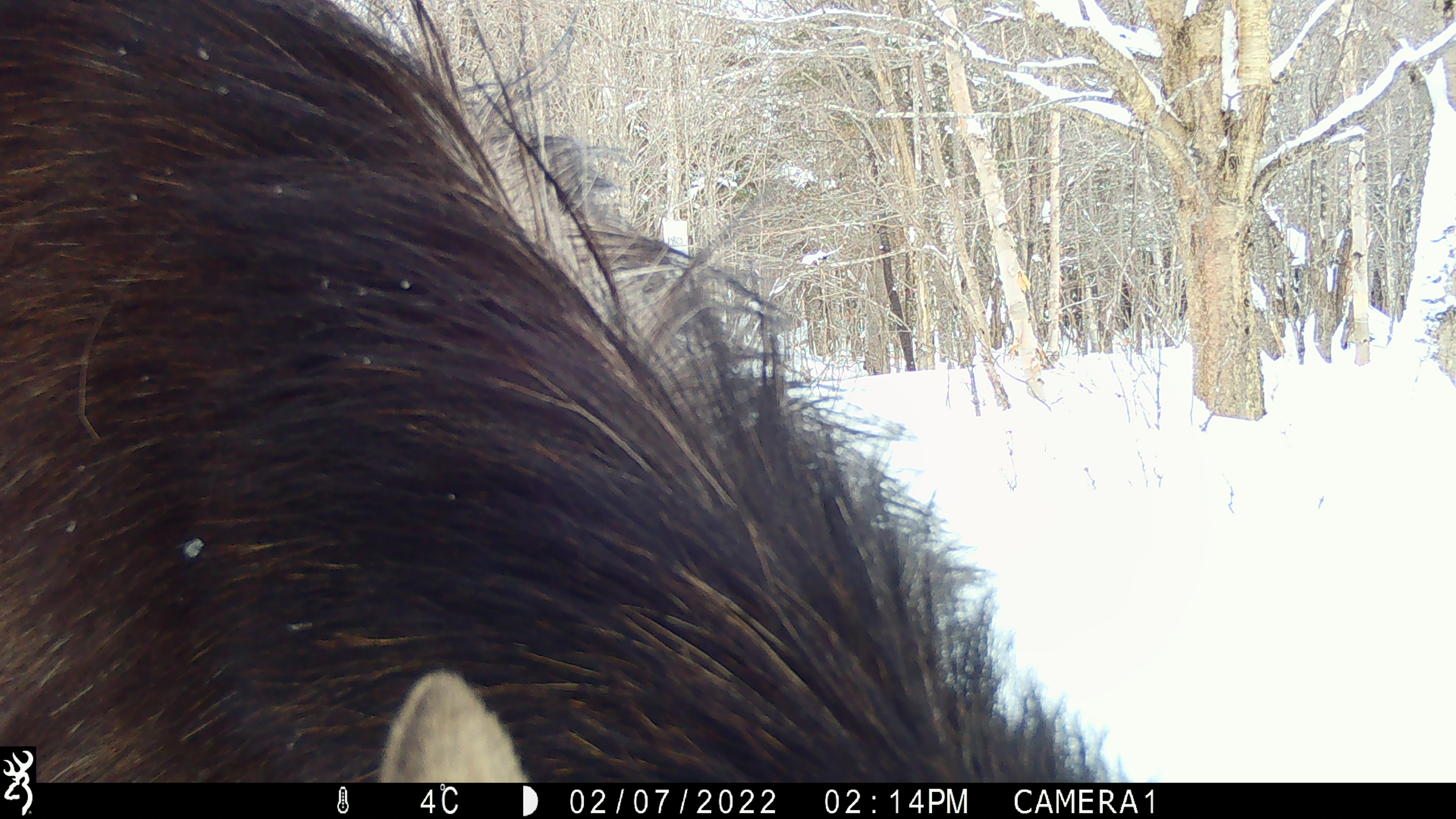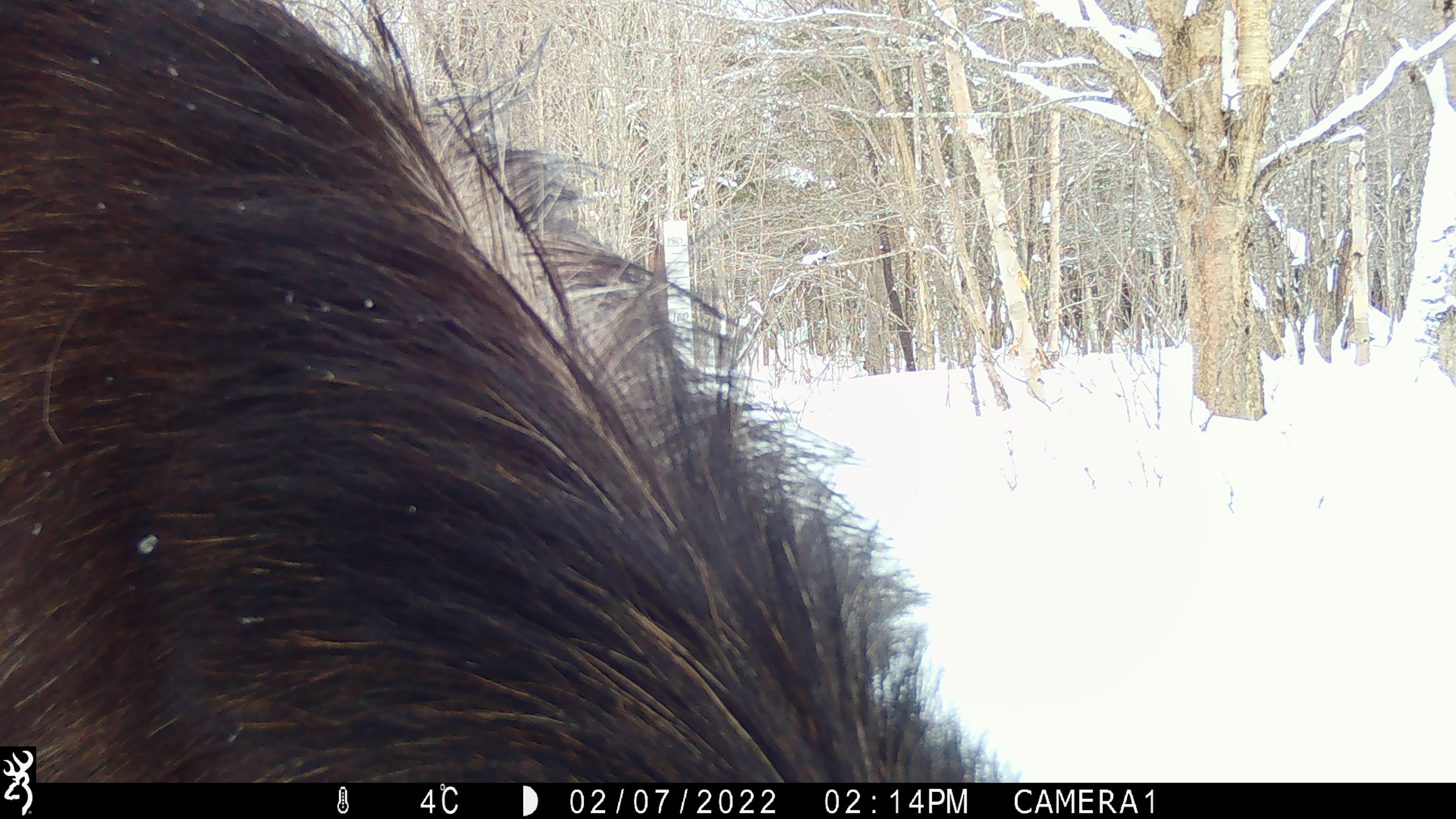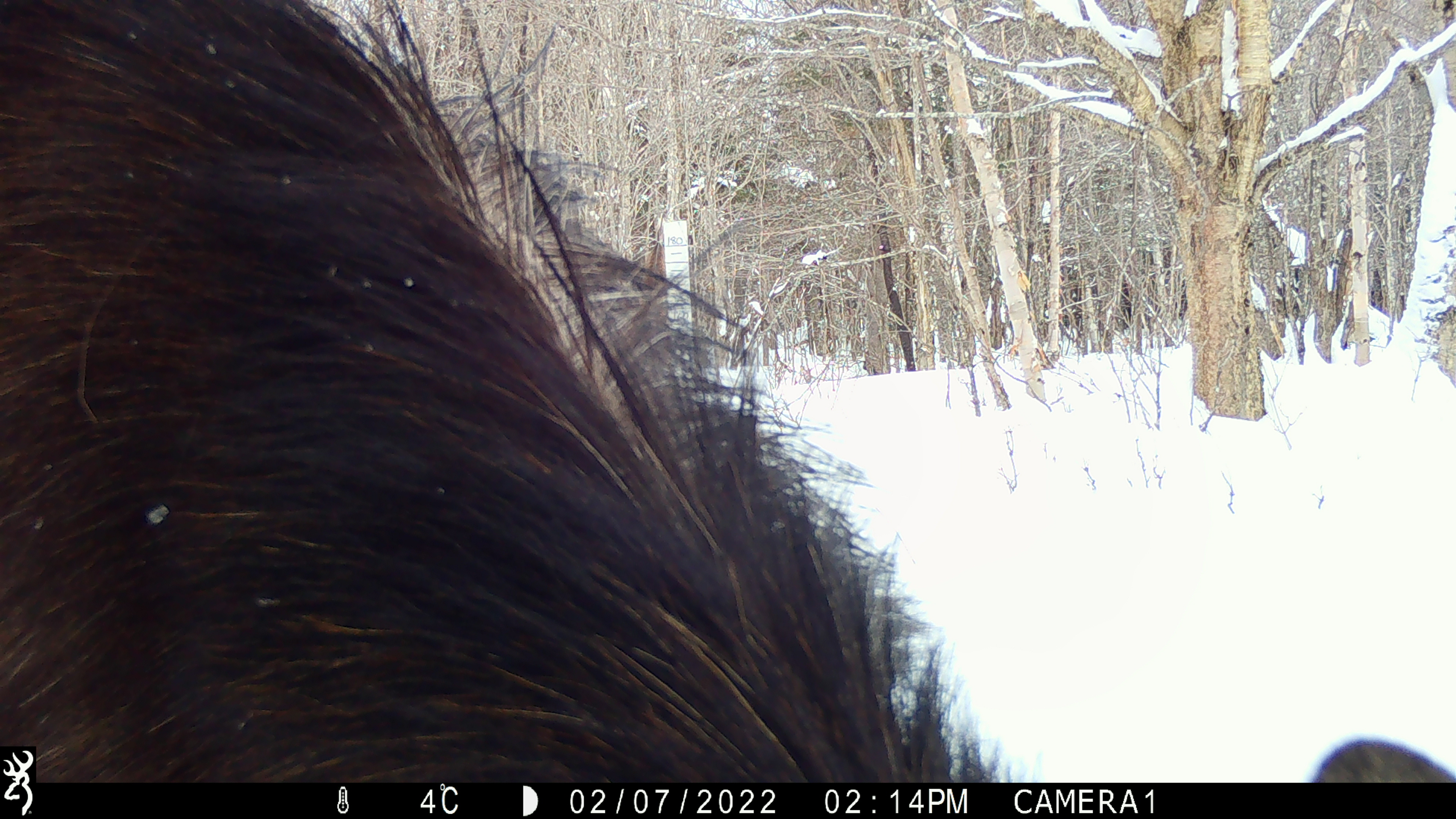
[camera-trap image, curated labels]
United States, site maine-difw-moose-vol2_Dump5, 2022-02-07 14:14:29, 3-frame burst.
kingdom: Animalia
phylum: Chordata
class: Mammalia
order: Artiodactyla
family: Cervidae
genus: Alces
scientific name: Alces alces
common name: moose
Moose (Alces alces).